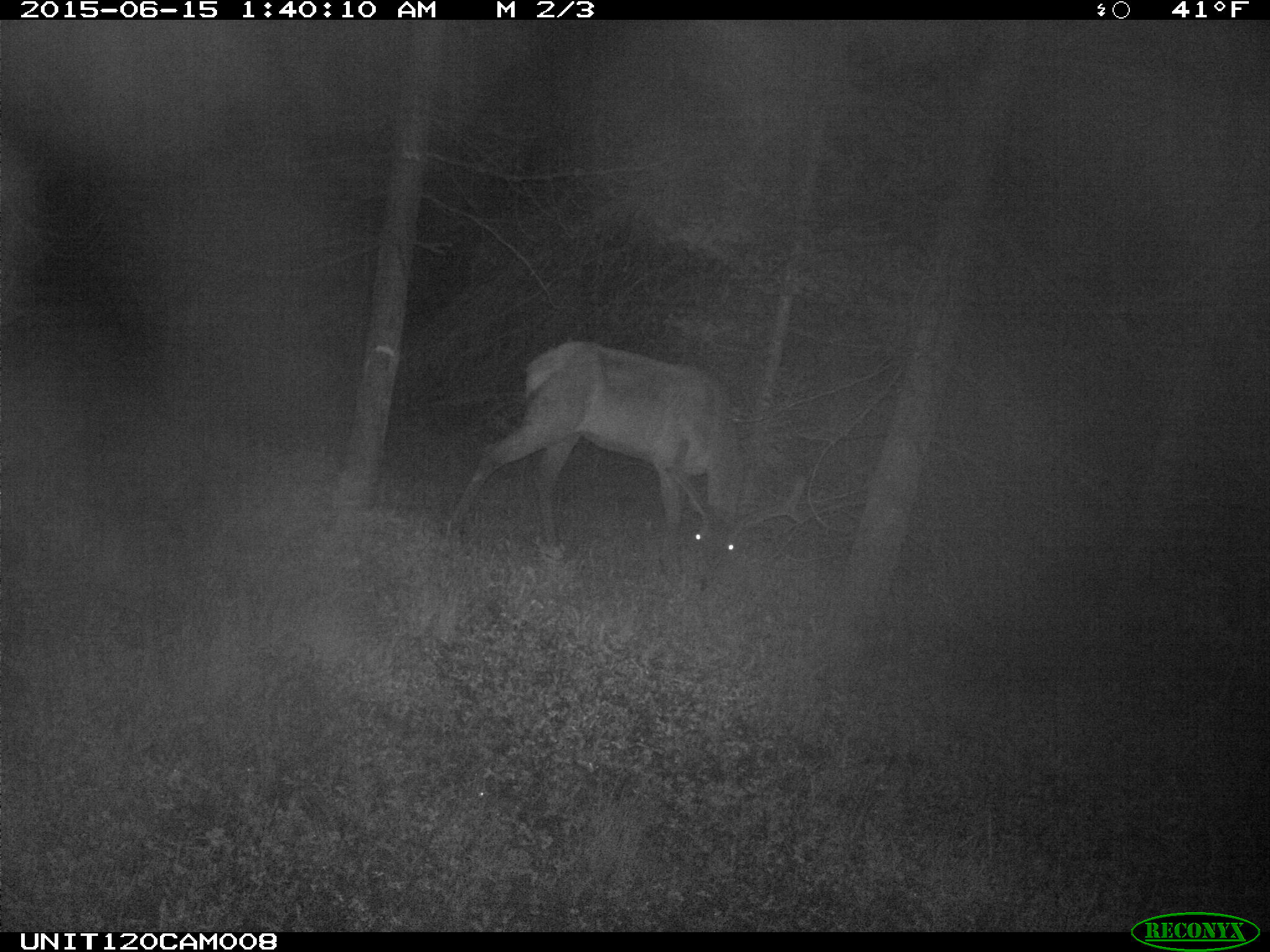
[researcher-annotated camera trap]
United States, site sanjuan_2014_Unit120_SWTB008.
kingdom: Animalia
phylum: Chordata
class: Mammalia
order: Artiodactyla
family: Cervidae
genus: Cervus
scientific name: Cervus elaphus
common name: red deer